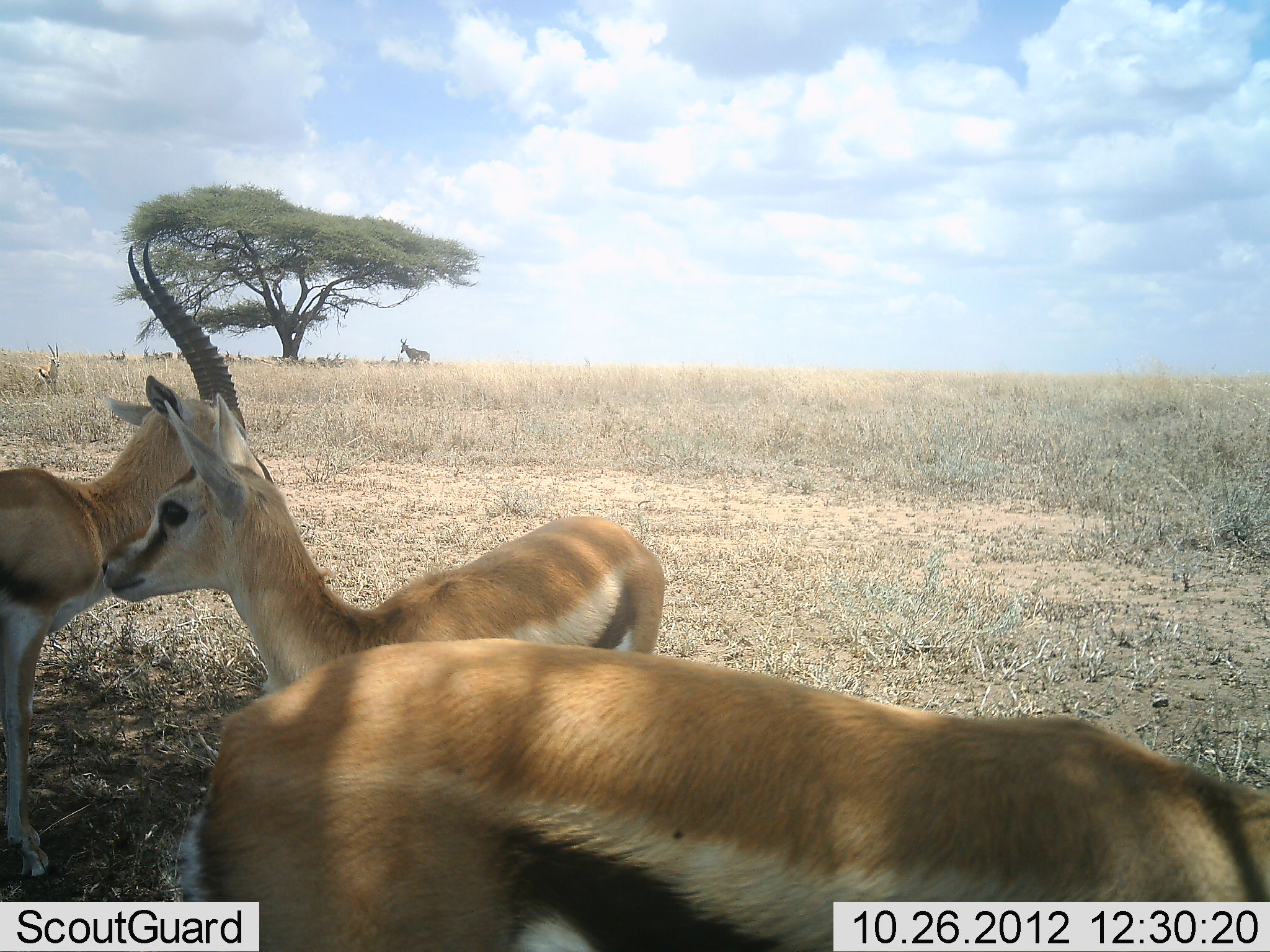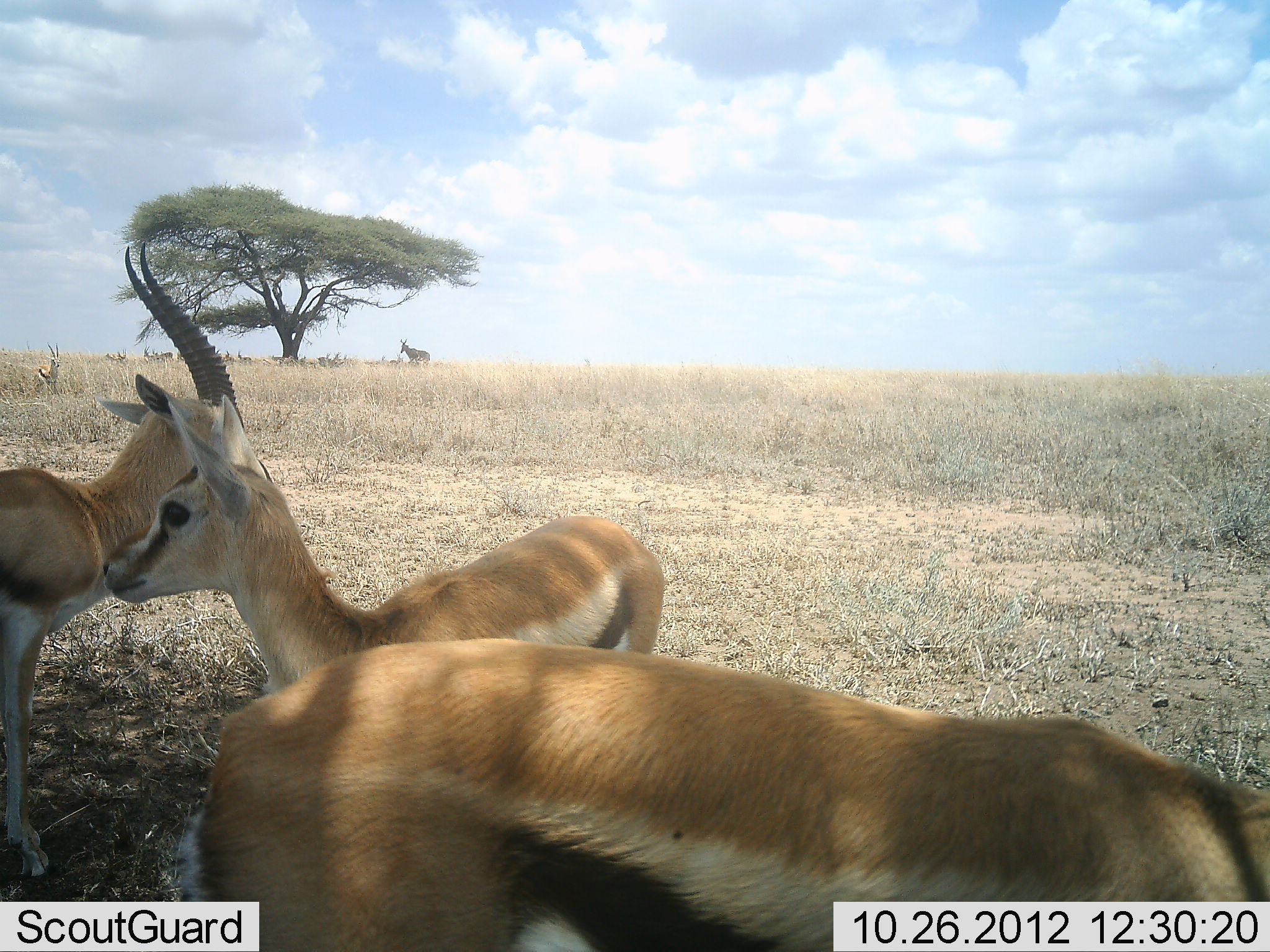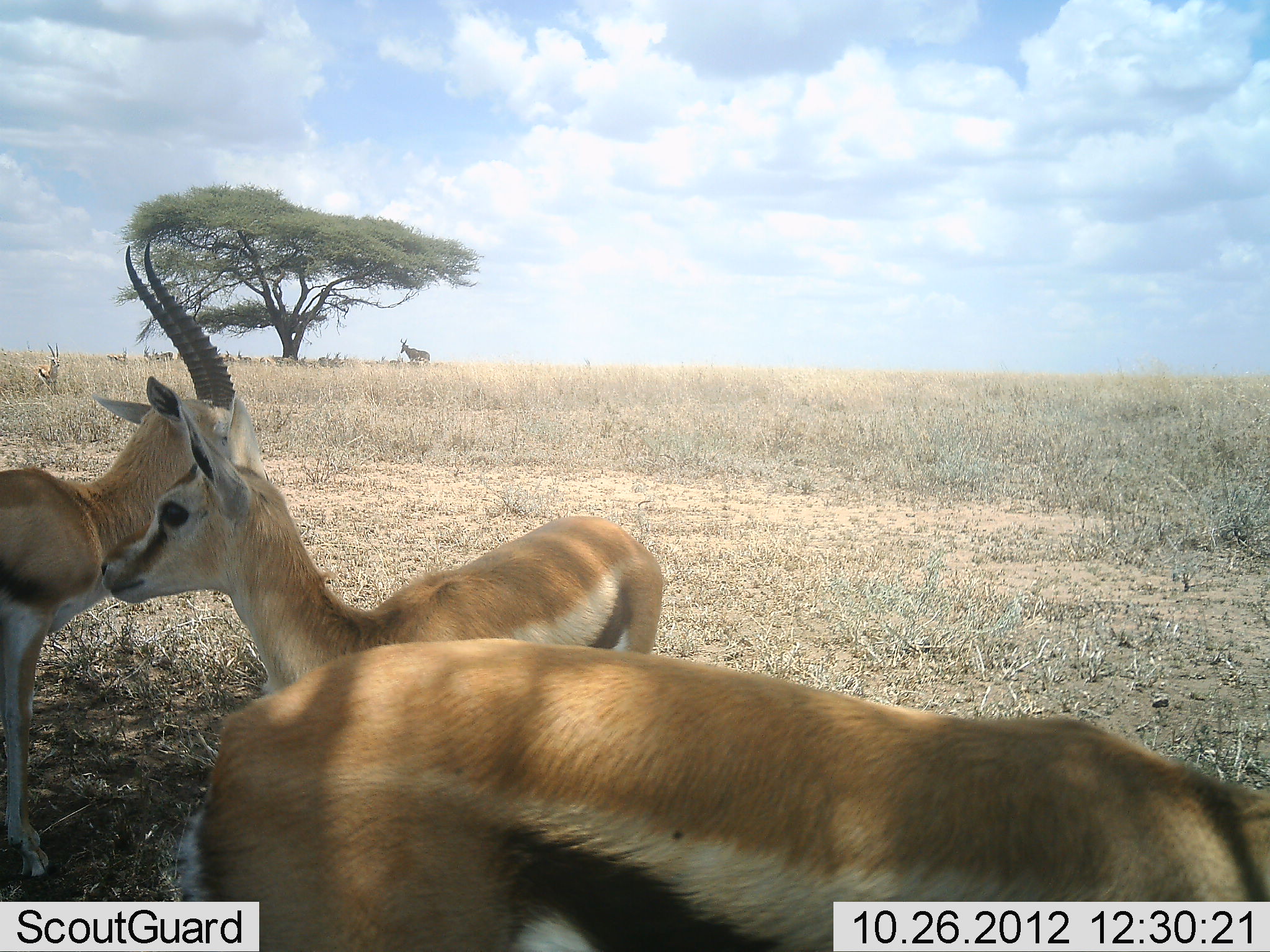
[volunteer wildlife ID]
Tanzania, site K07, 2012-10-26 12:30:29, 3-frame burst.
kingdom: Animalia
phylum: Chordata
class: Mammalia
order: Artiodactyla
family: Bovidae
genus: Eudorcas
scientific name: Eudorcas thomsonii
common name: thomson's gazelle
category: gazellethomsons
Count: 3.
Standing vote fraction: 94%.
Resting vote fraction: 6%.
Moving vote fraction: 0%.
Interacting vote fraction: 0%.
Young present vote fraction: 12%.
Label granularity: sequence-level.